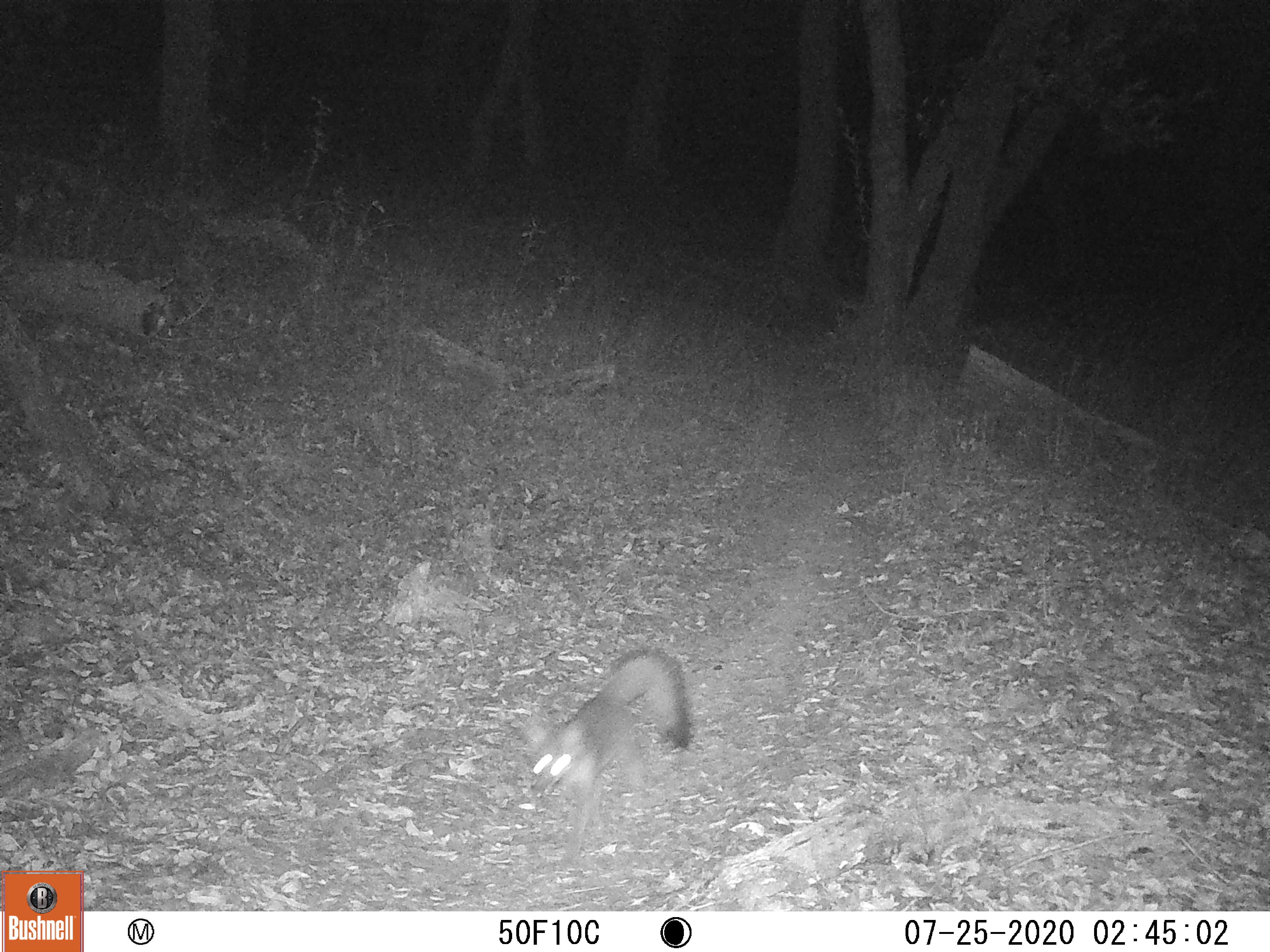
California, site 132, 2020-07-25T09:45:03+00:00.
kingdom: Animalia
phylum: Chordata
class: Mammalia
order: Carnivora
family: Canidae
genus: Urocyon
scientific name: Urocyon cinereoargenteus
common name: gray fox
Gray fox (Urocyon cinereoargenteus).